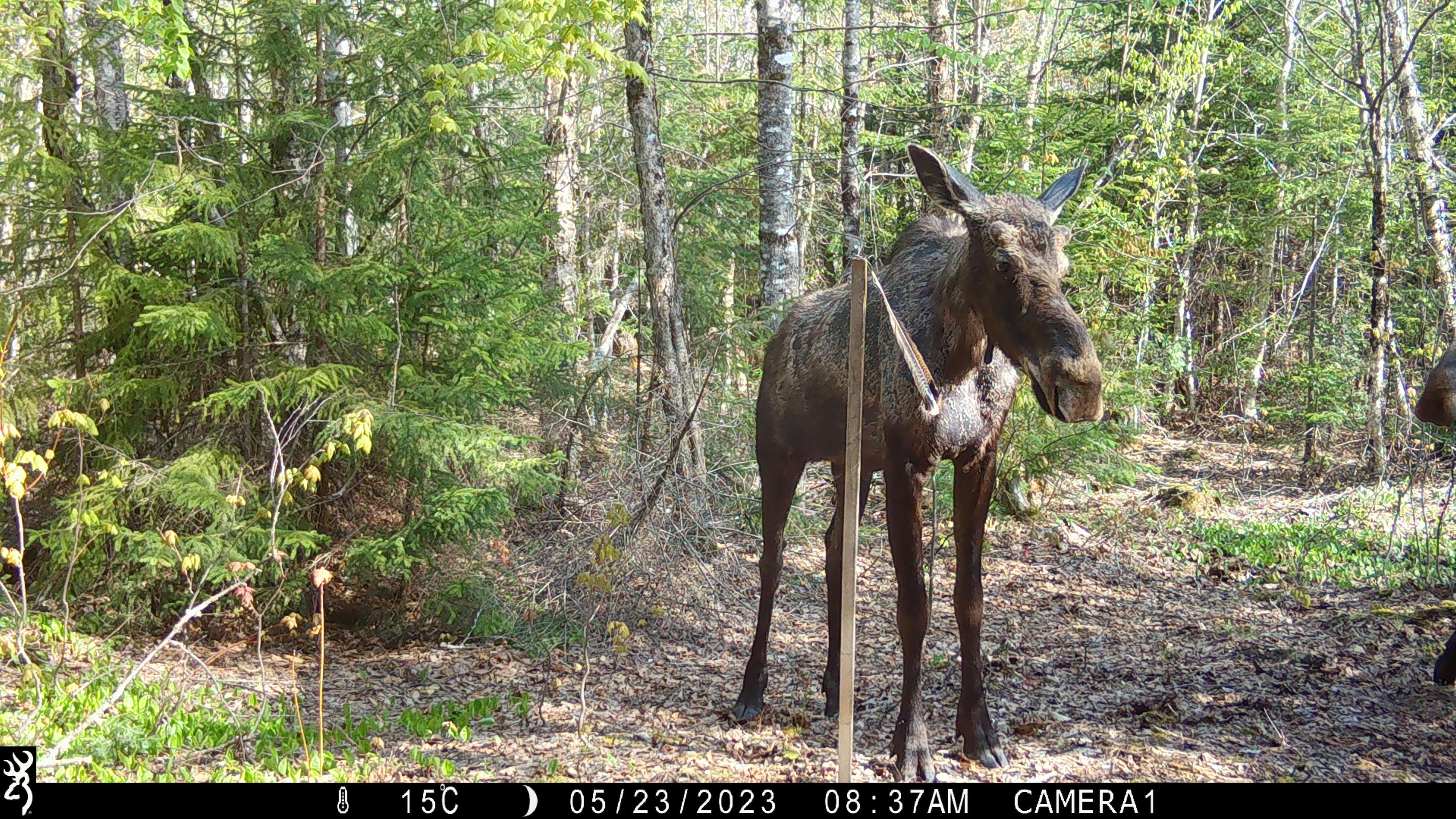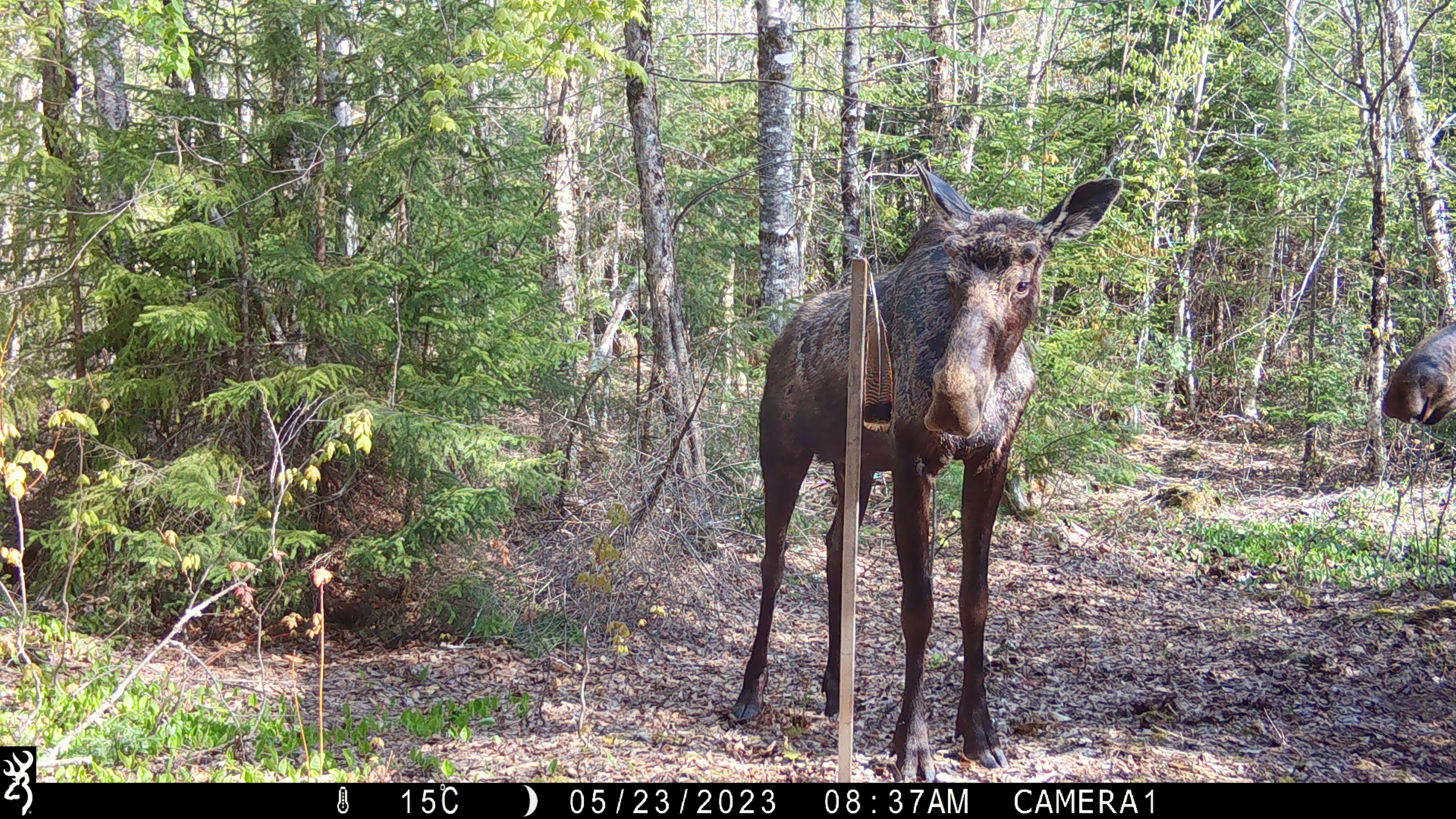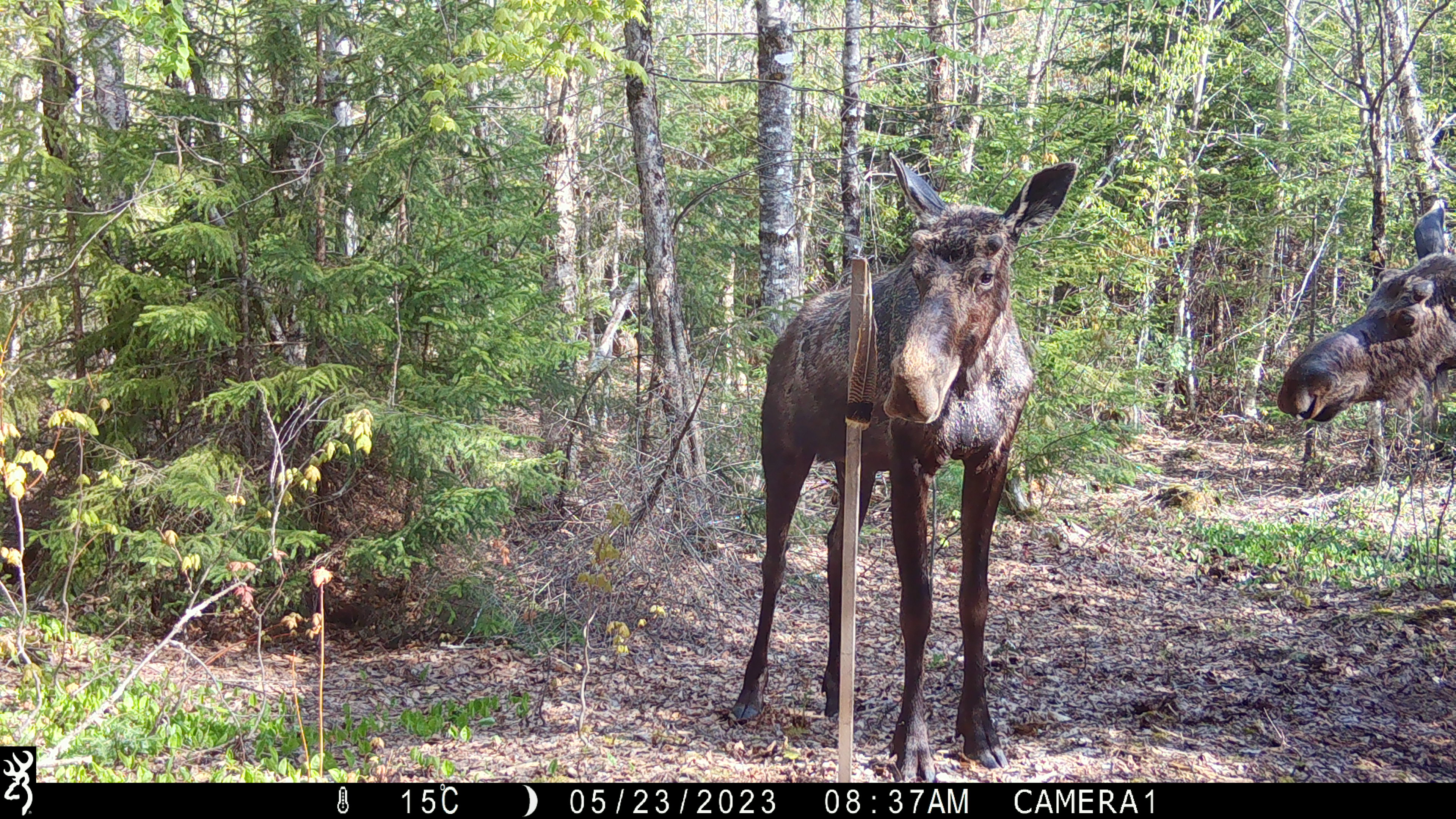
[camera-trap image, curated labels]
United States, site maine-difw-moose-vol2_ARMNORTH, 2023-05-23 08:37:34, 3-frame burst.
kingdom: Animalia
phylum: Chordata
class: Mammalia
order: Artiodactyla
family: Cervidae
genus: Alces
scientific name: Alces alces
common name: moose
Moose (Alces alces).